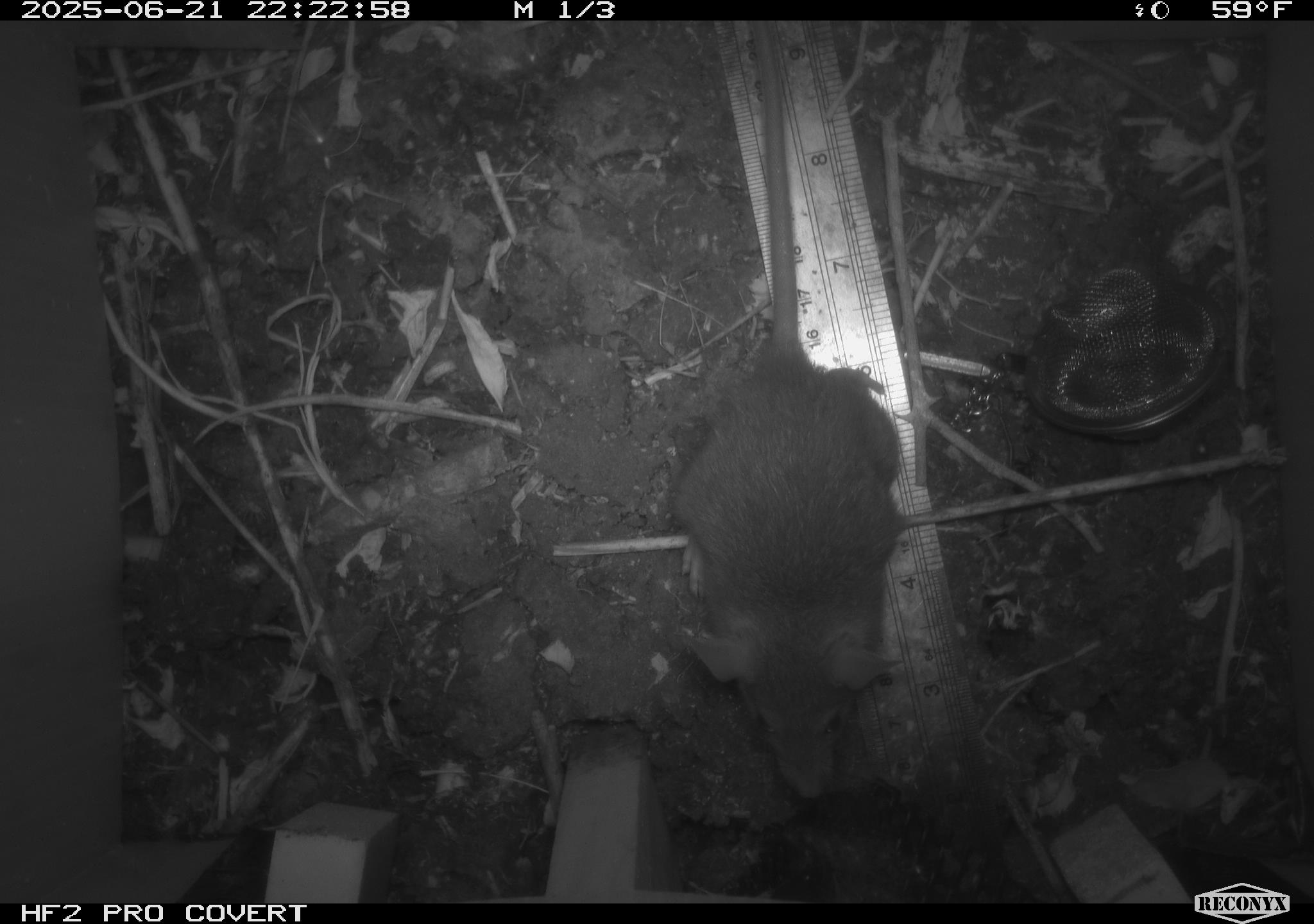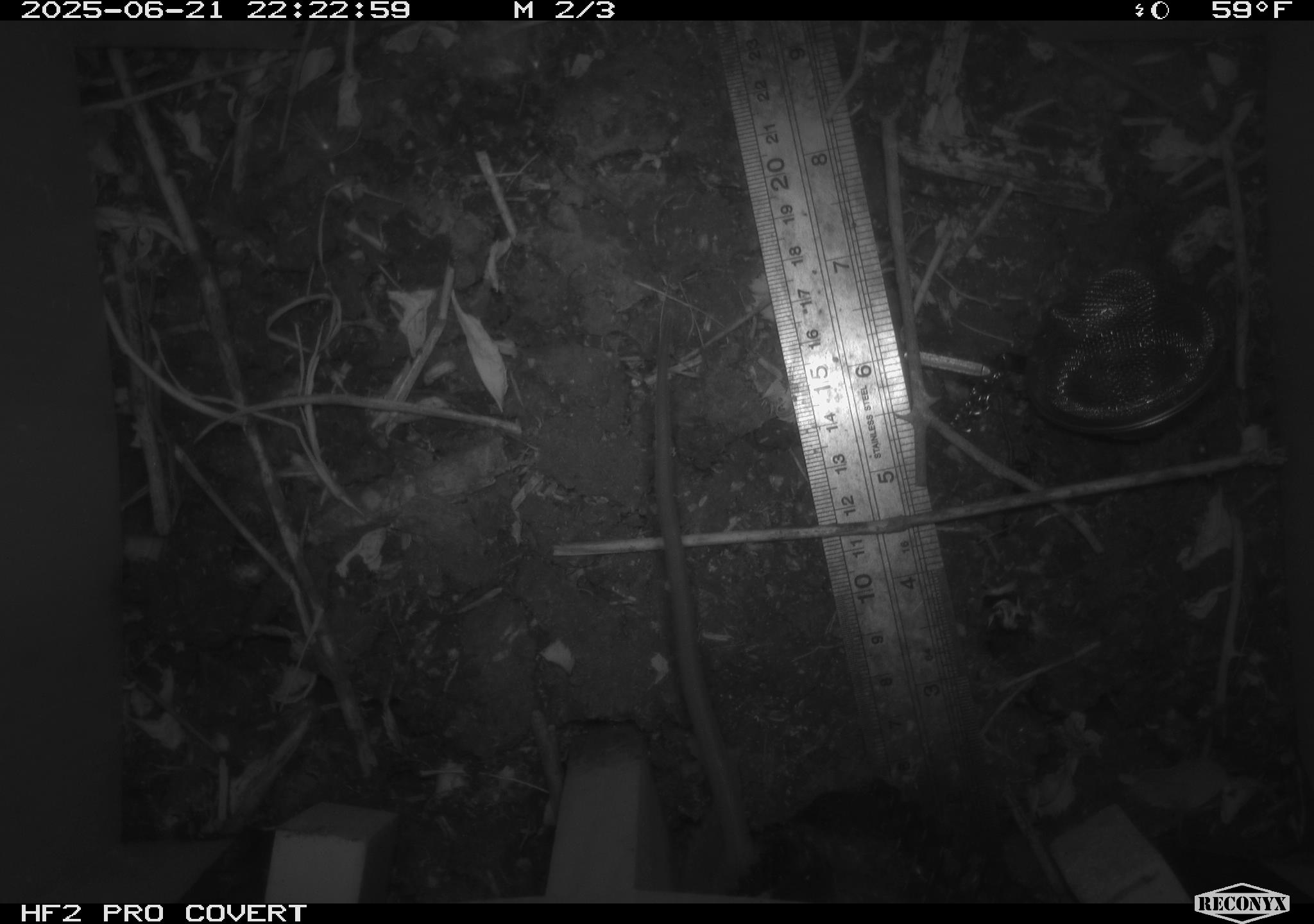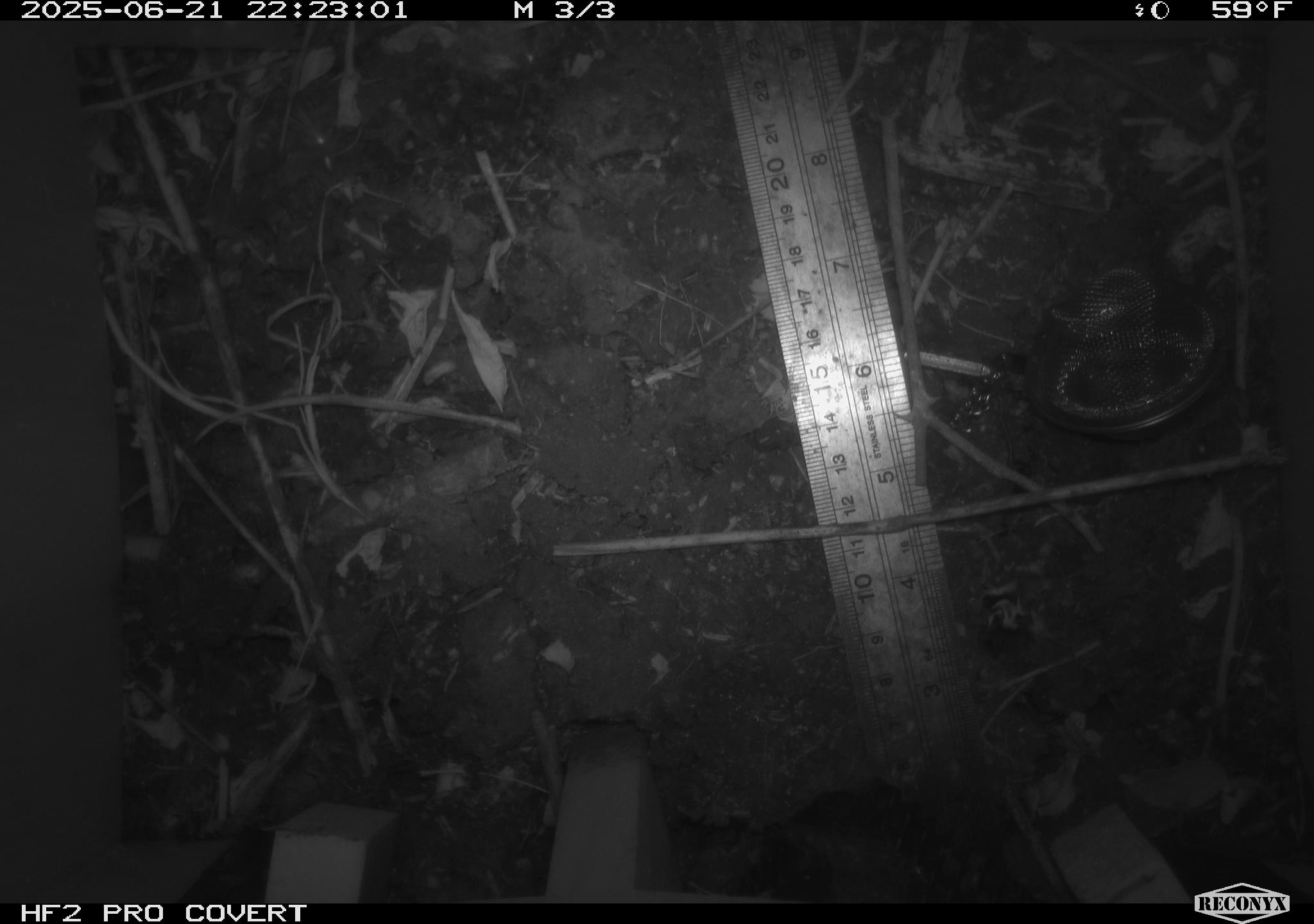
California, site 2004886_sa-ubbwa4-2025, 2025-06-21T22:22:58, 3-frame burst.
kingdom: Animalia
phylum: Chordata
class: Mammalia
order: Rodentia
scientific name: Rodentia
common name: rodent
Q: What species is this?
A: Rodent (Rodentia).